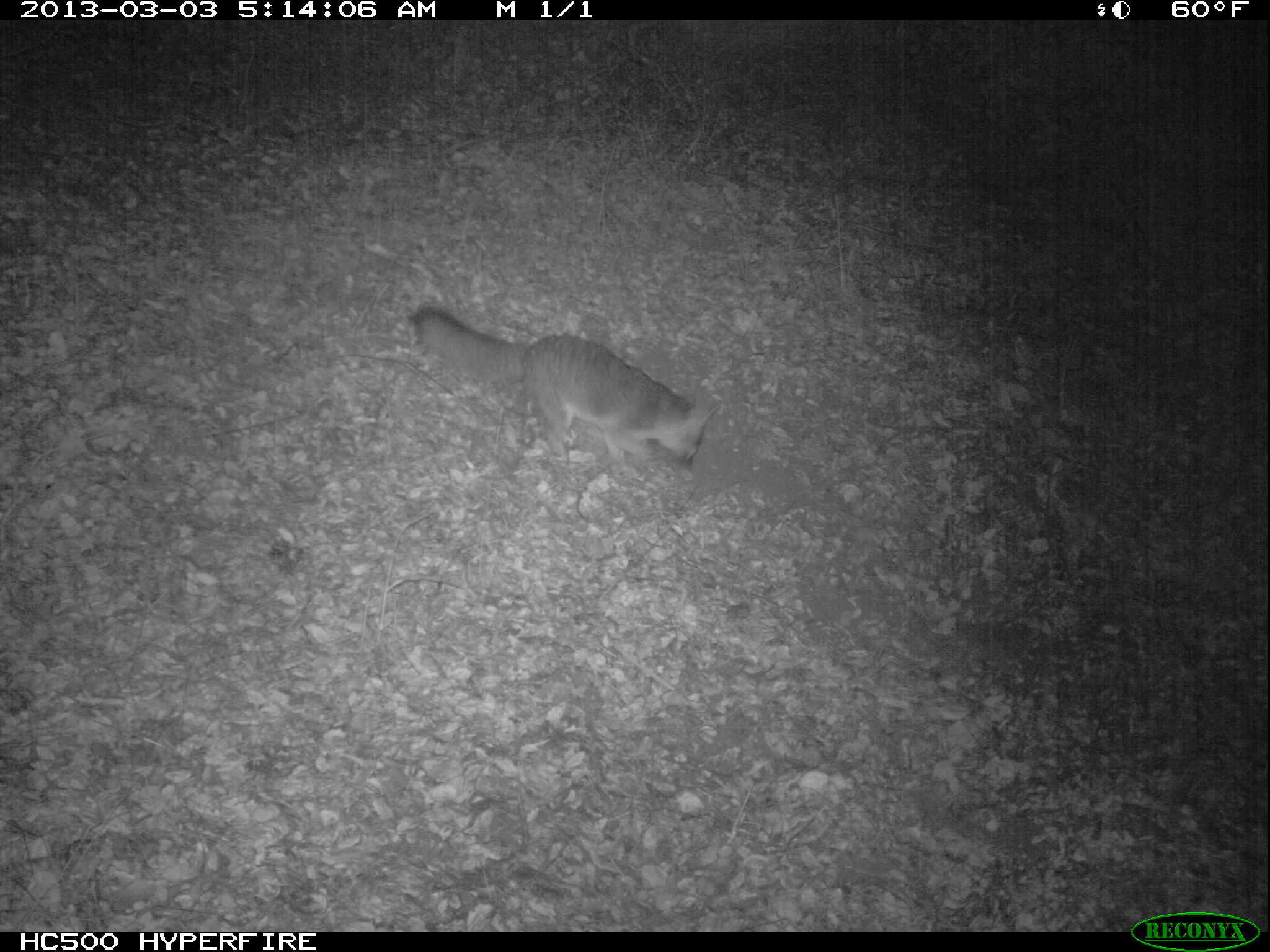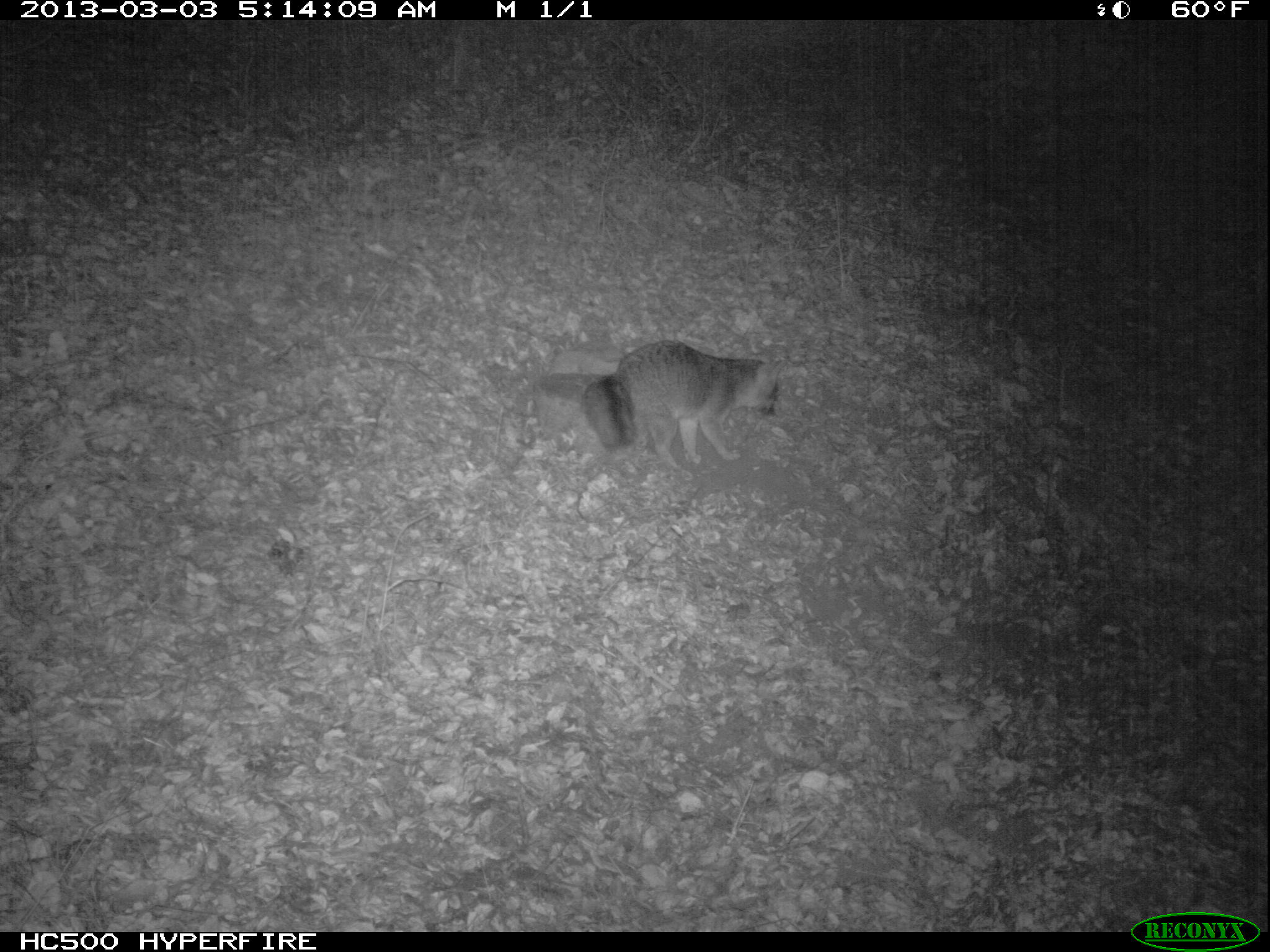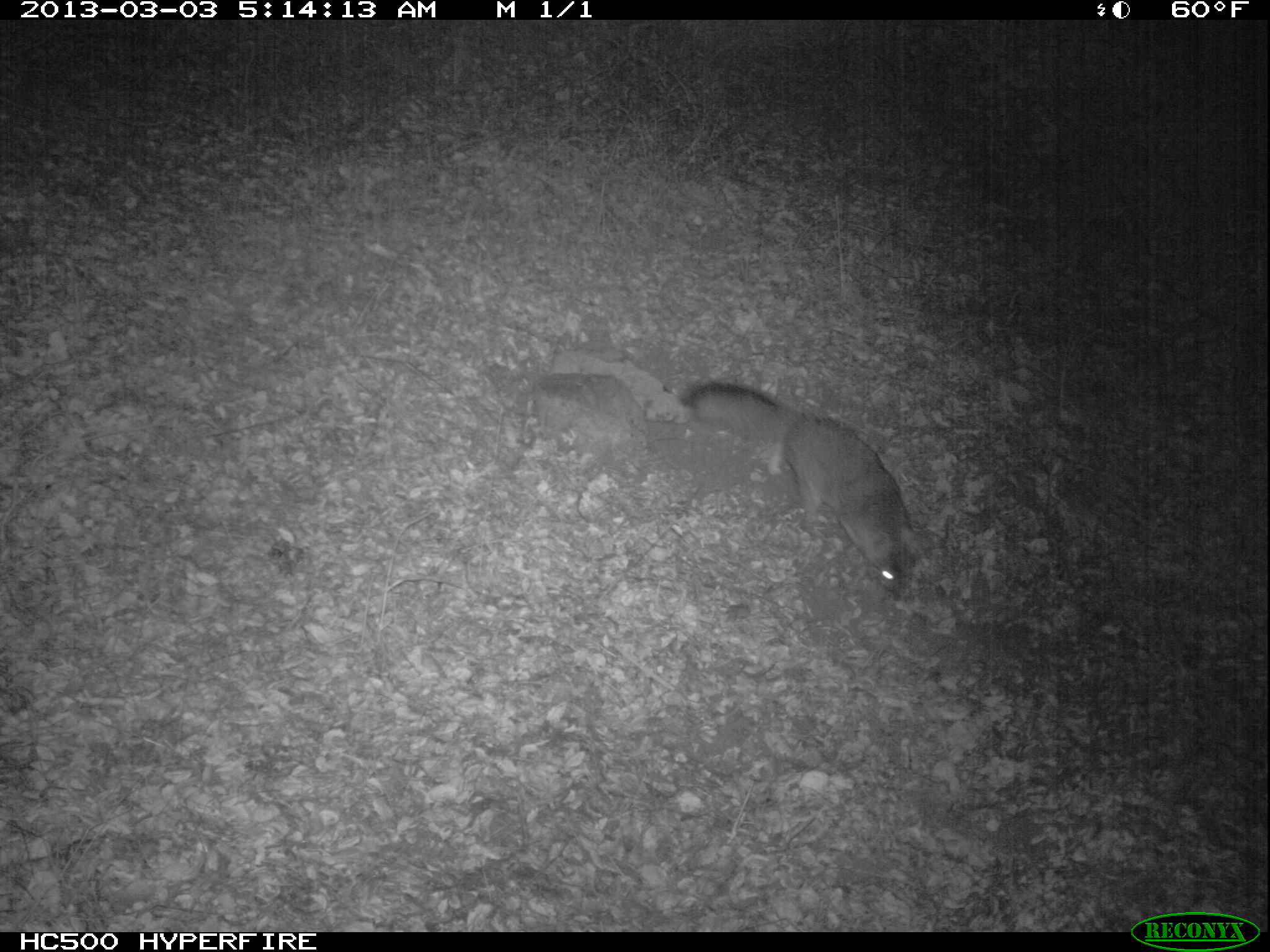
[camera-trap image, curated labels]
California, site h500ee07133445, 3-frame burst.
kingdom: Animalia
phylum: Chordata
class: Mammalia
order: Carnivora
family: Canidae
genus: Urocyon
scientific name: Urocyon littoralis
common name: island fox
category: fox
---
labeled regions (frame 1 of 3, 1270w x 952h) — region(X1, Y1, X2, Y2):
fox: region(410, 306, 721, 474)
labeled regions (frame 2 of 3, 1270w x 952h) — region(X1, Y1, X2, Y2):
fox: region(581, 338, 789, 469)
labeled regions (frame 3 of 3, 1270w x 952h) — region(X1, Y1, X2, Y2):
fox: region(676, 383, 914, 599)